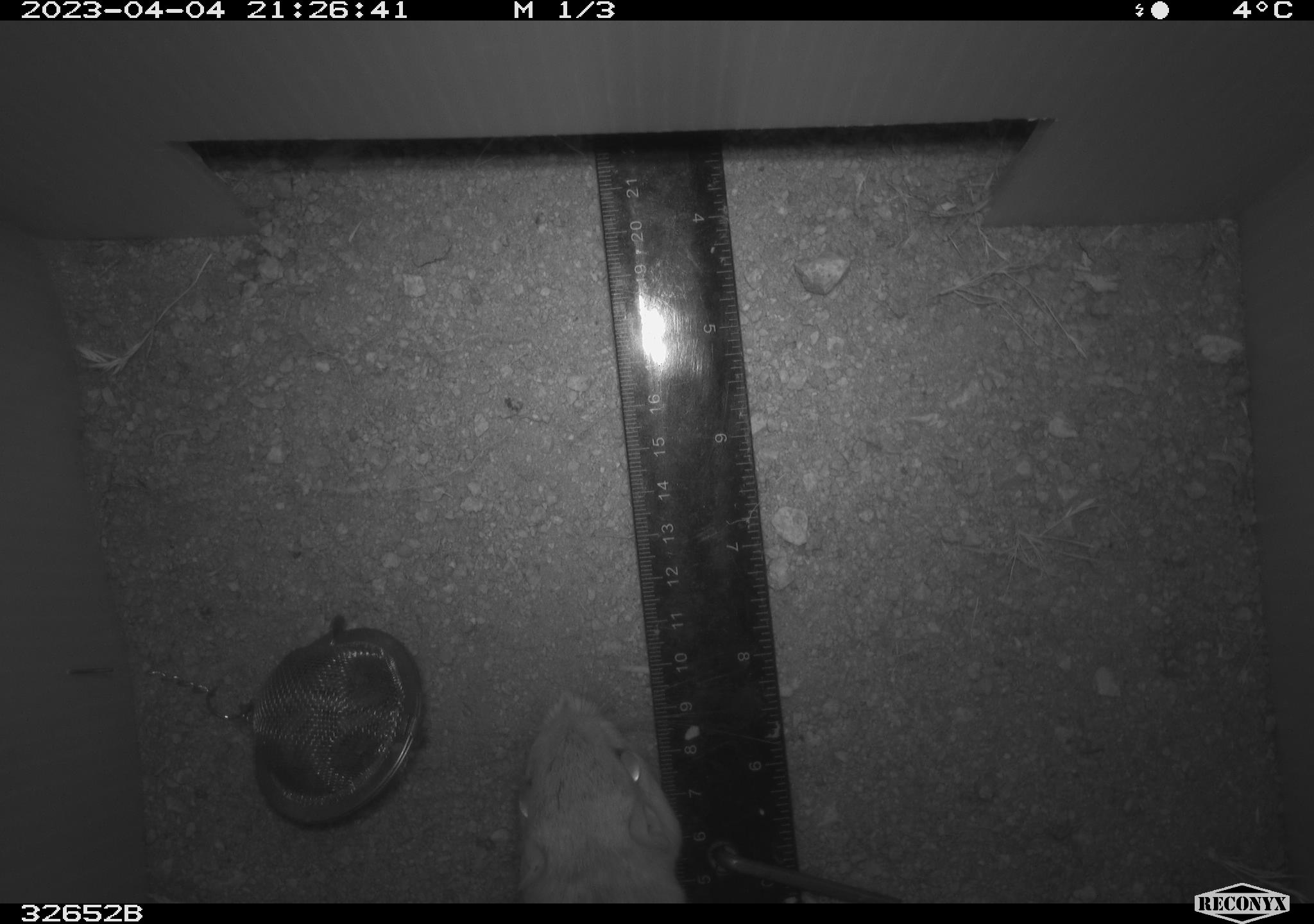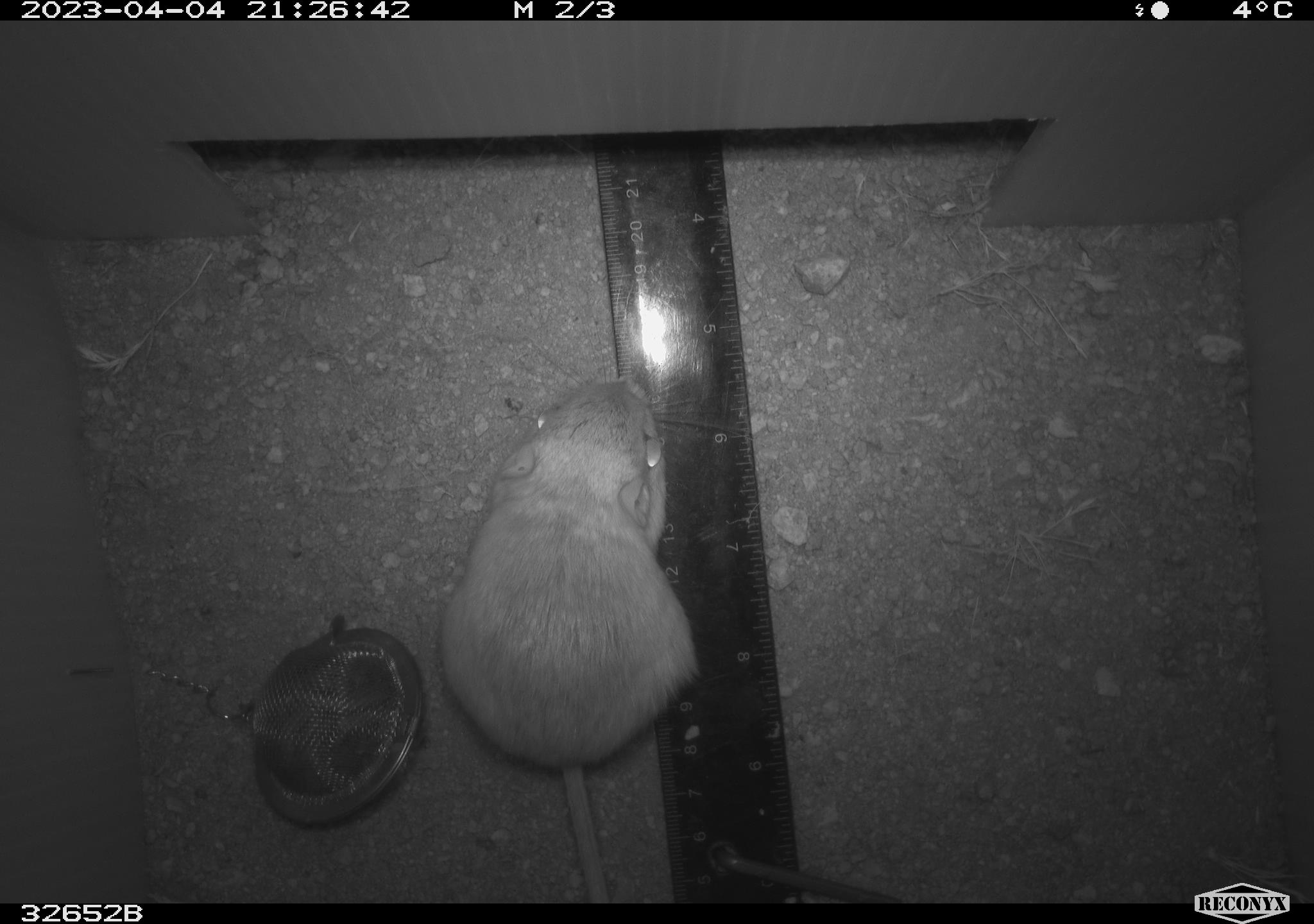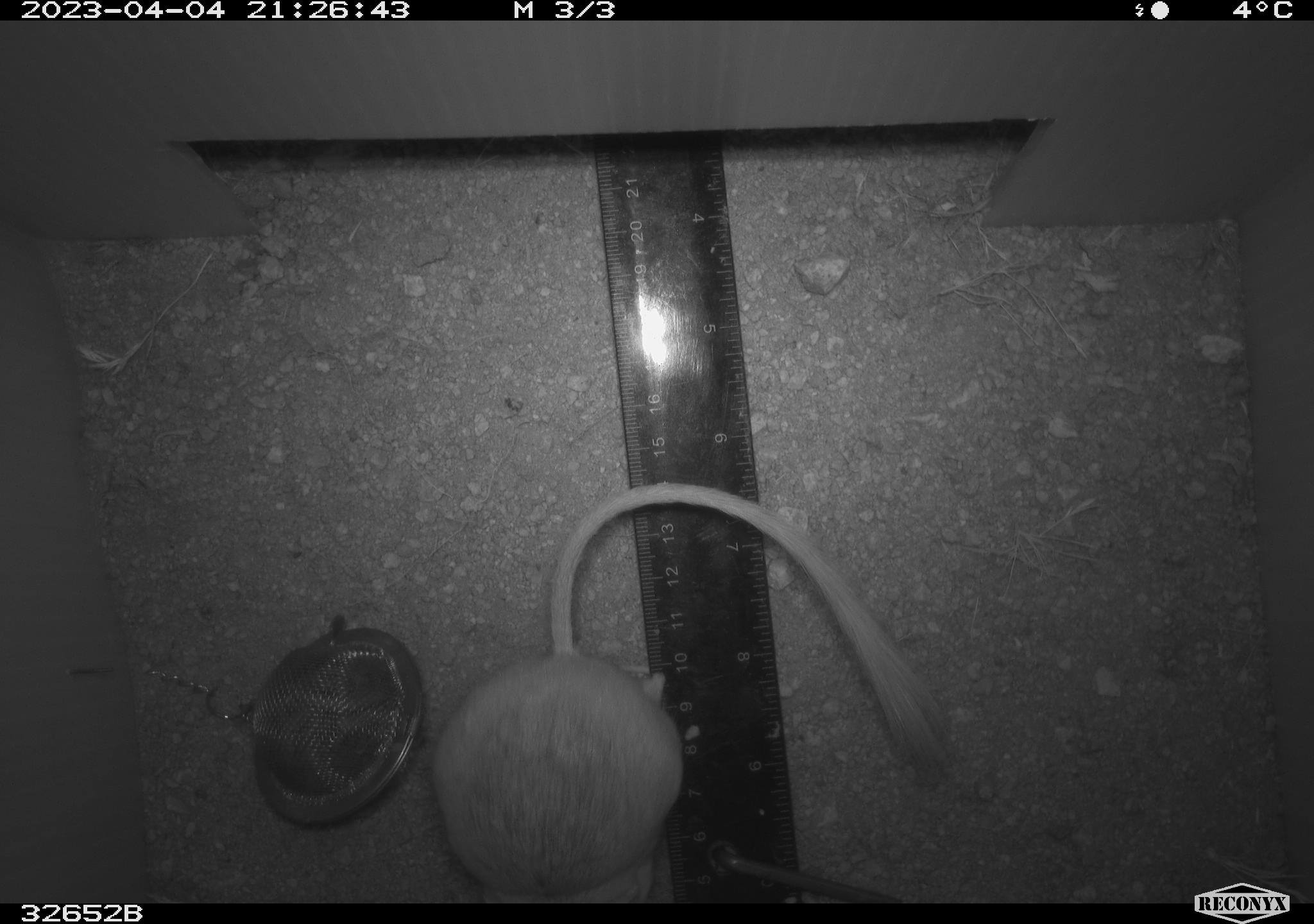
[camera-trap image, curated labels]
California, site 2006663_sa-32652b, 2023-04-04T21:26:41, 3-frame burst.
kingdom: Animalia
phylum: Chordata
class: Mammalia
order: Rodentia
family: Heteromyidae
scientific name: Heteromyidae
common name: kangaroo rats and pocket mice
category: heteromyidae family